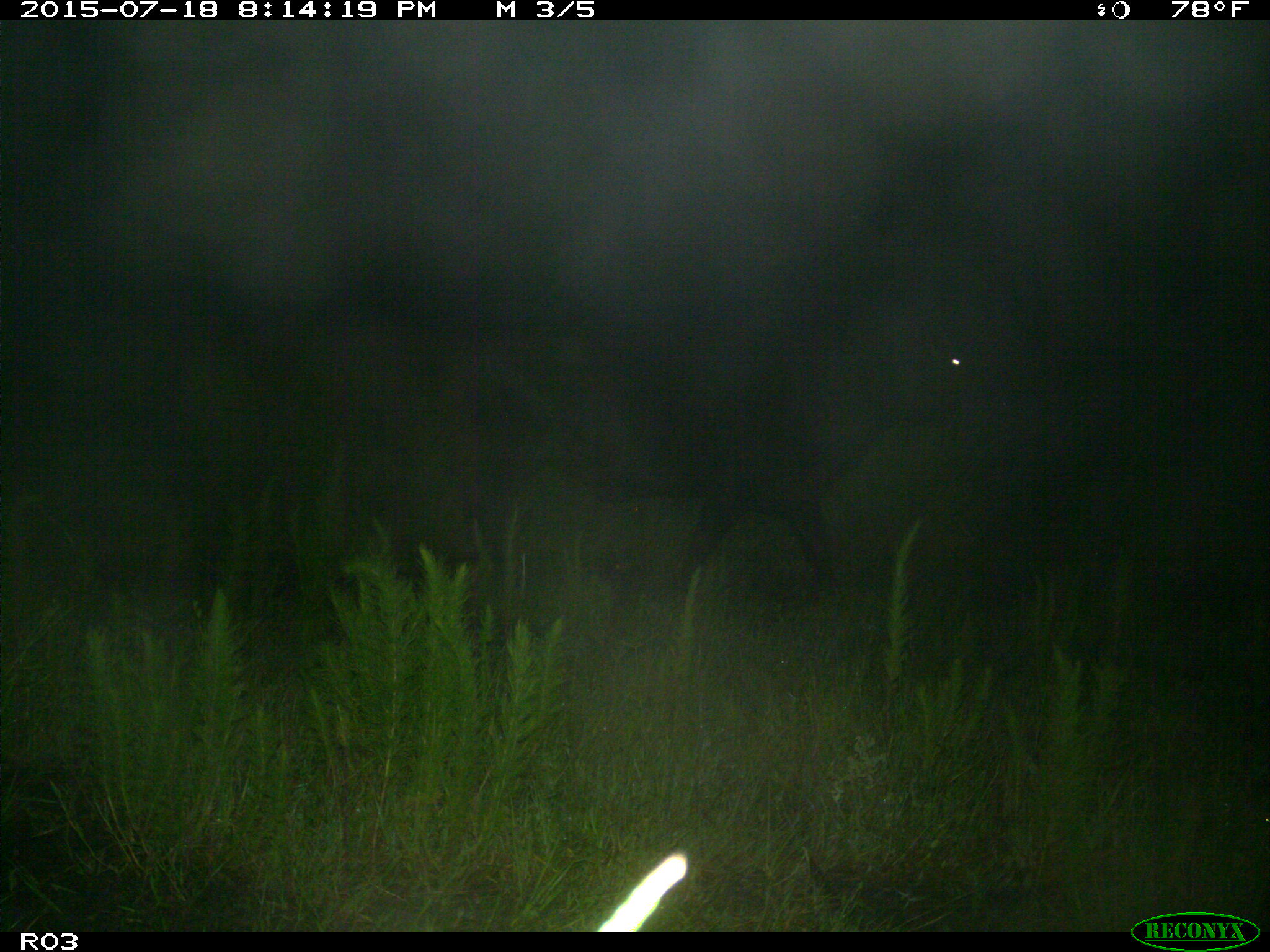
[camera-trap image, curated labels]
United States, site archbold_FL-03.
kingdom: Animalia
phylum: Chordata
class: Mammalia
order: Artiodactyla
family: Bovidae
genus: Bos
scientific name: Bos taurus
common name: domestic cow